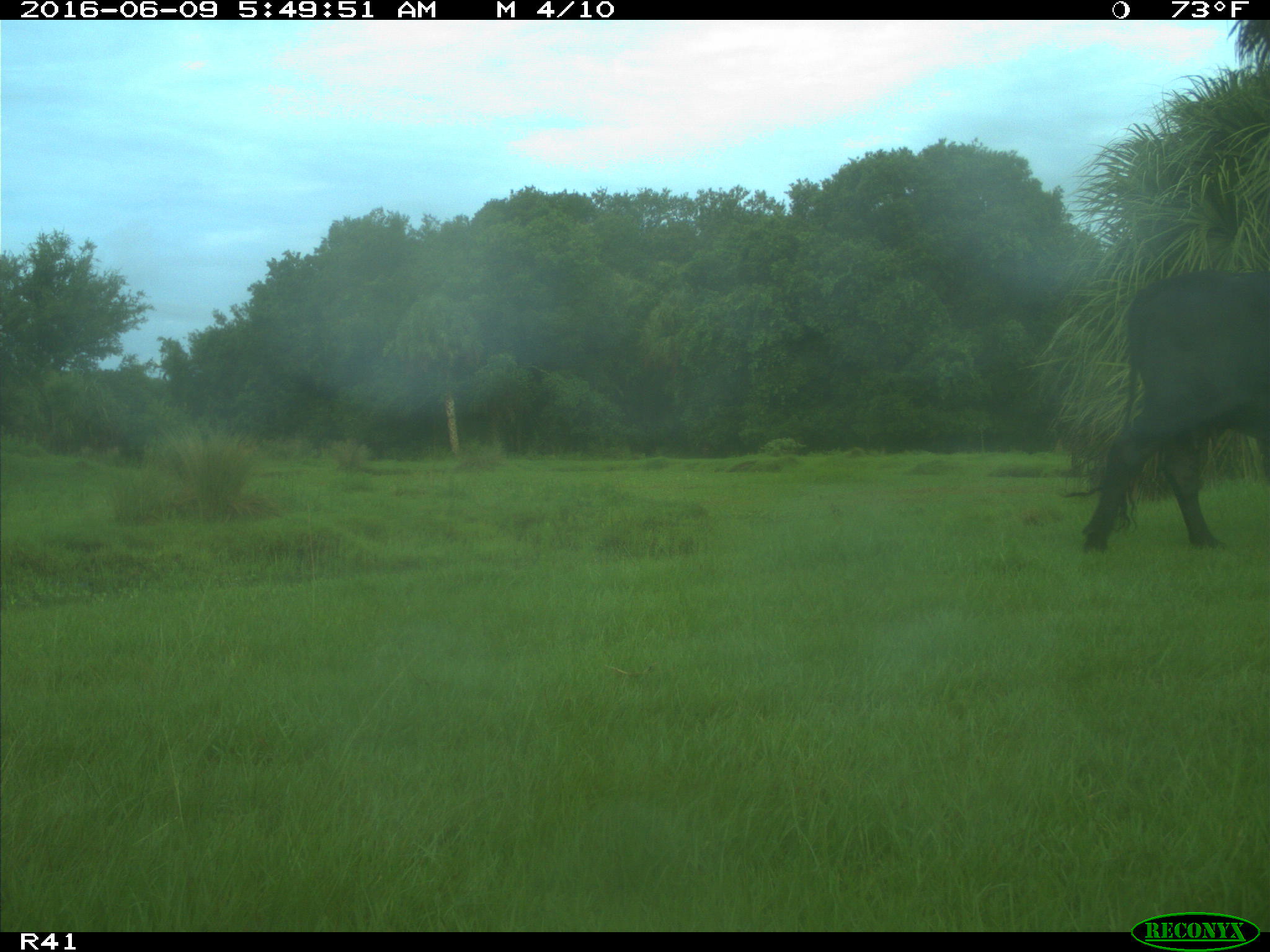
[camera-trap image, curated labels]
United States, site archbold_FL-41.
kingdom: Animalia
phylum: Chordata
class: Mammalia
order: Artiodactyla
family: Bovidae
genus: Bos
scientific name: Bos taurus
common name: domestic cow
Bos taurus (domestic cow).